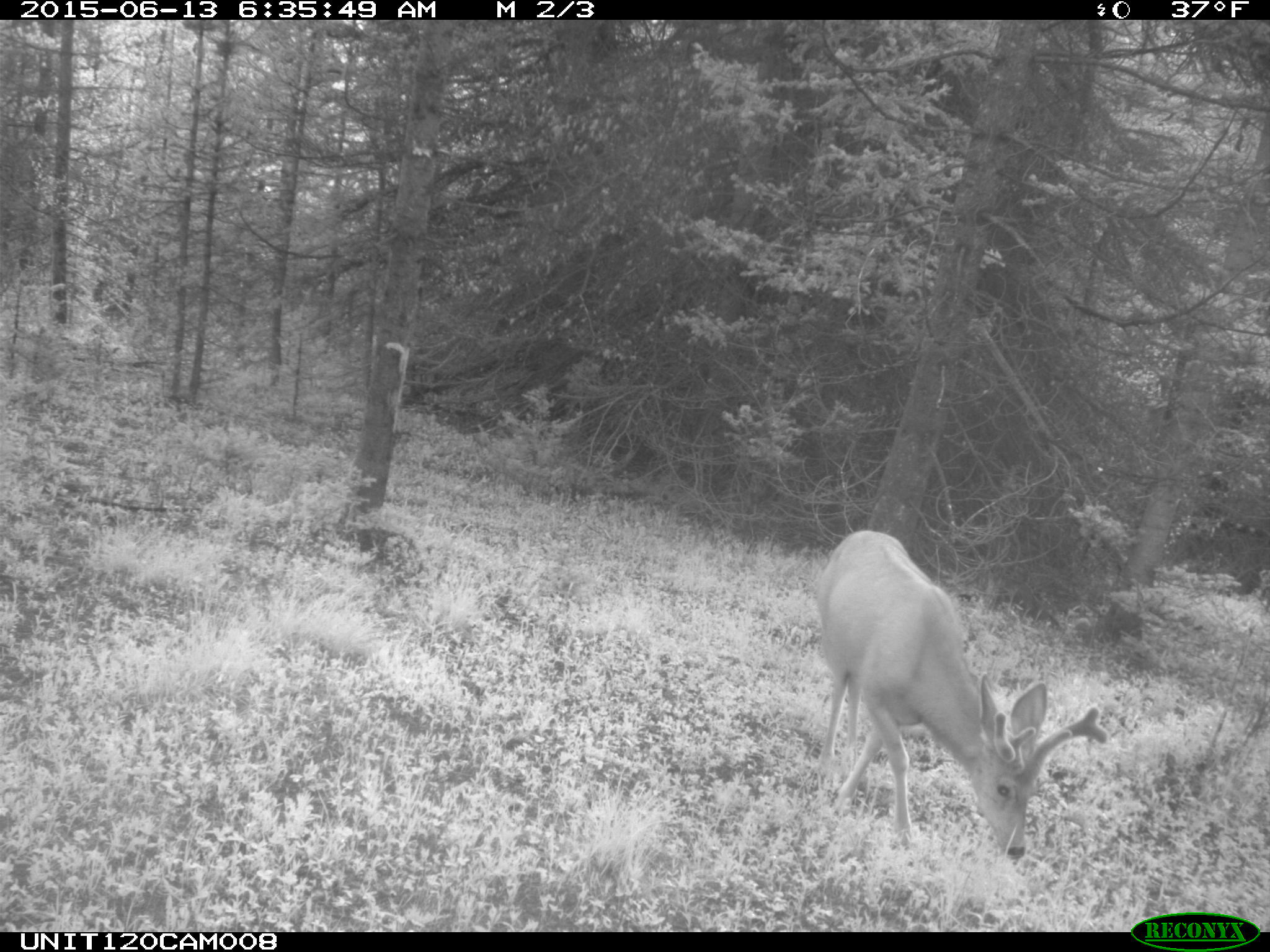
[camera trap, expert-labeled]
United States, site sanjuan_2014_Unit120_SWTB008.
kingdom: Animalia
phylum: Chordata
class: Mammalia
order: Artiodactyla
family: Cervidae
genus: Odocoileus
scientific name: Odocoileus hemionus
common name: mule deer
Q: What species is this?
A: Odocoileus hemionus (mule deer).